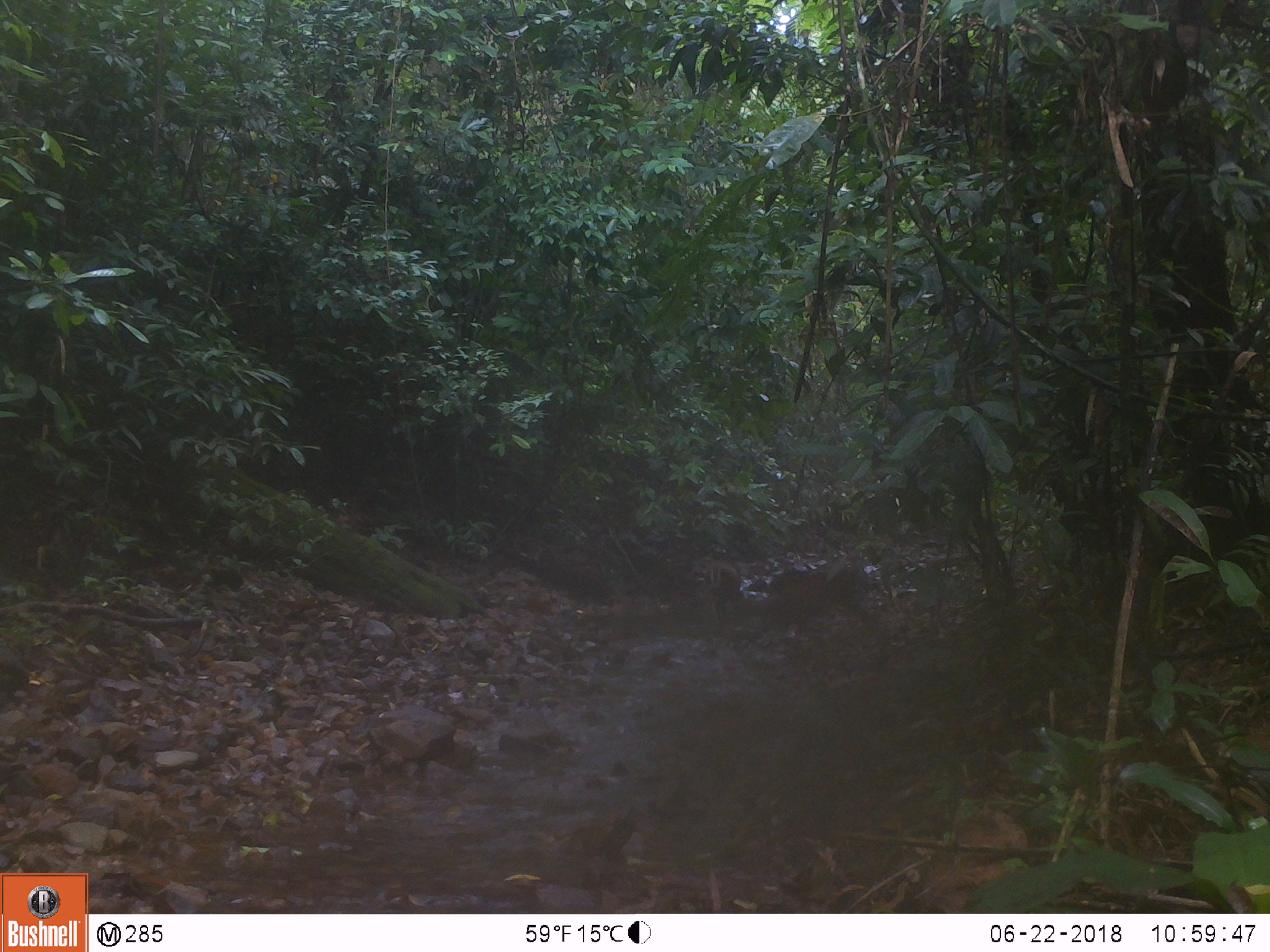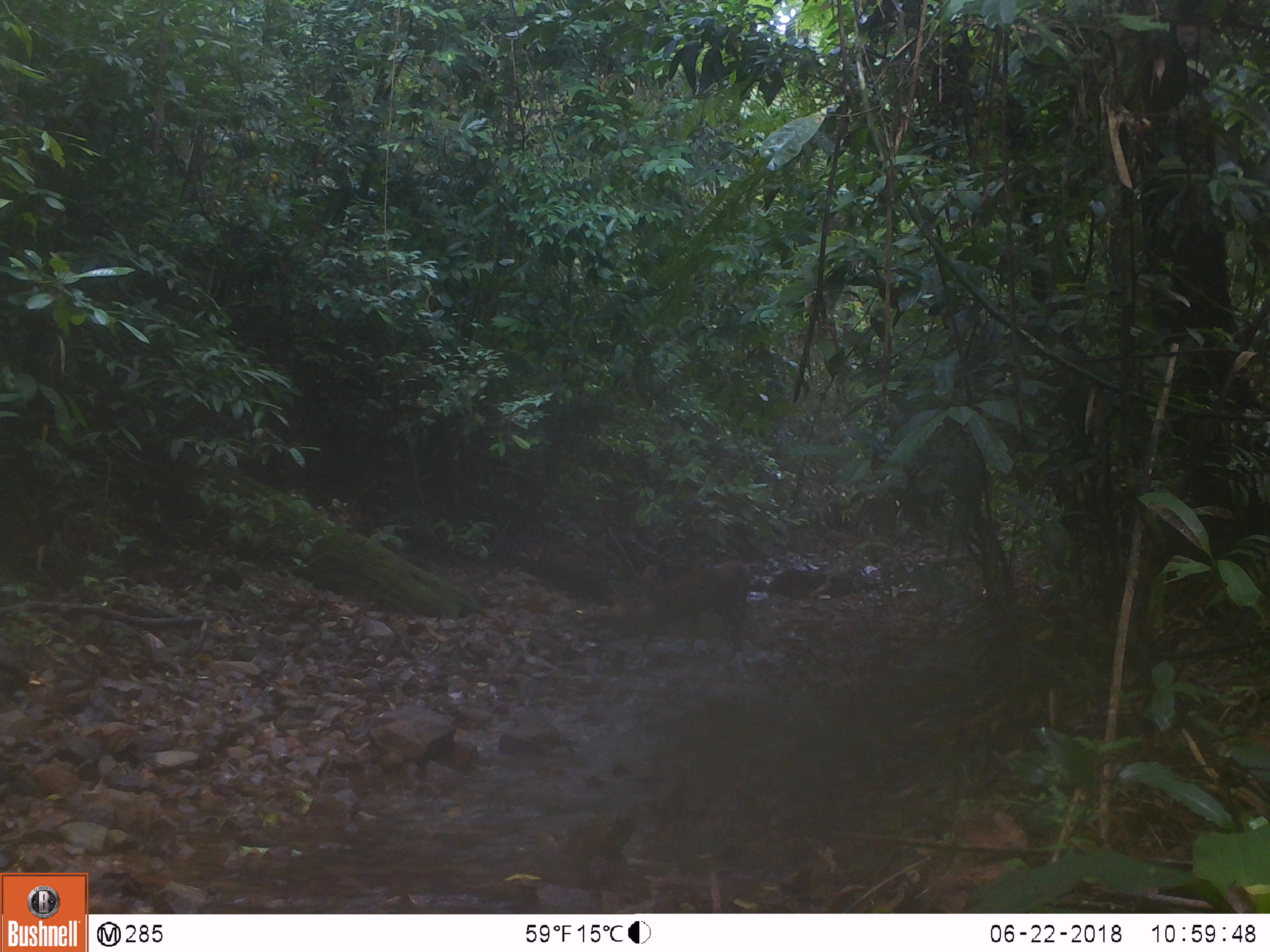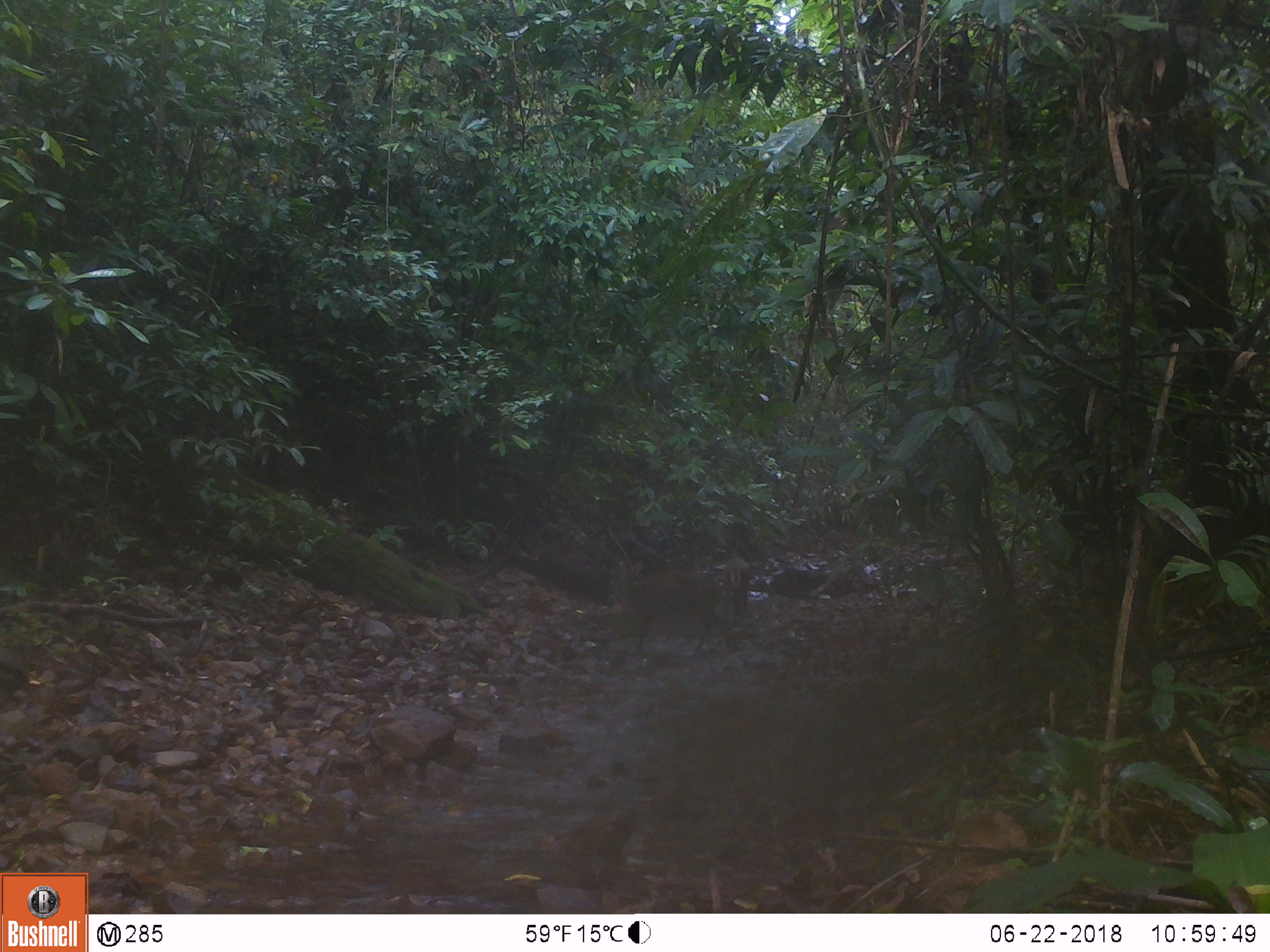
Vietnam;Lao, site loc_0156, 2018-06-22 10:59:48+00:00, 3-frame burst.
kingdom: Animalia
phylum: Chordata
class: Mammalia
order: Artiodactyla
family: Cervidae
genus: Muntiacus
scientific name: Muntiacus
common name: muntjacs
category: unidentified muntjac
Unidentified muntjac (muntjacs) (Muntiacus). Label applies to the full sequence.